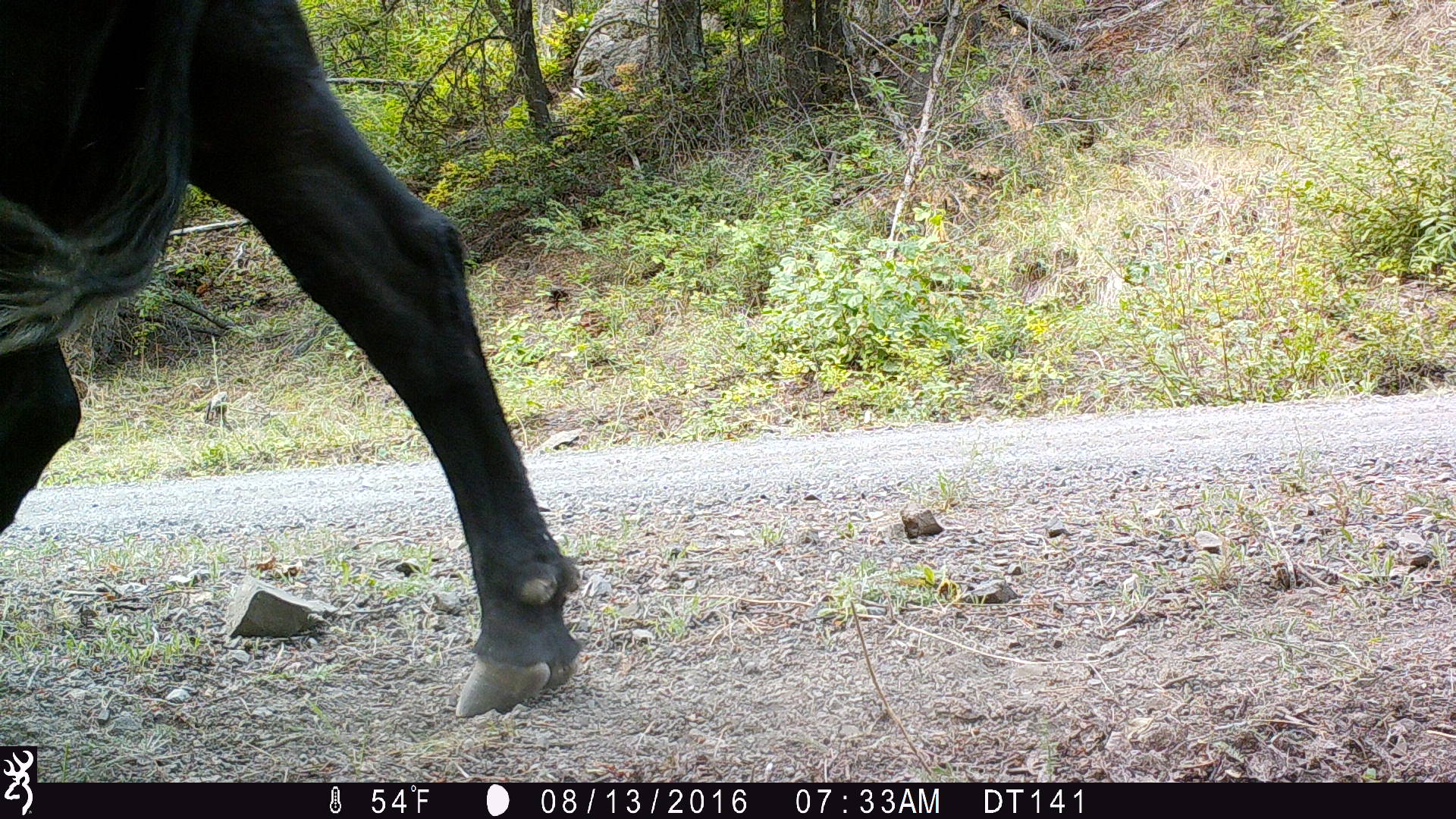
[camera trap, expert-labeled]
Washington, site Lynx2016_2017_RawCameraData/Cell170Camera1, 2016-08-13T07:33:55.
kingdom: Animalia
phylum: Chordata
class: Mammalia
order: Artiodactyla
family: Bovidae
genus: Bos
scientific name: Bos taurus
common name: domestic cattle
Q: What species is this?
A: Domestic cattle (Bos taurus).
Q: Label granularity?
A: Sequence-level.